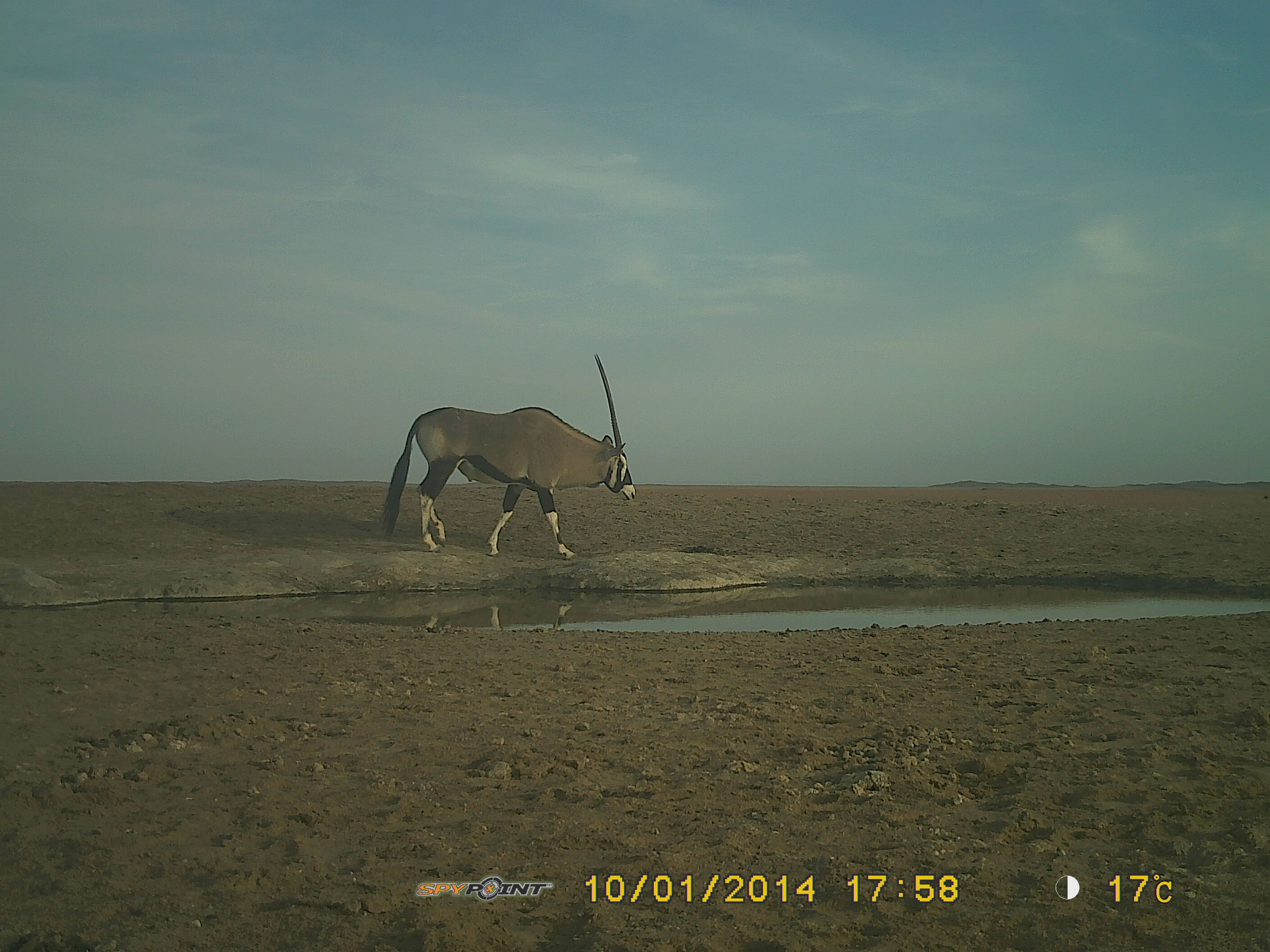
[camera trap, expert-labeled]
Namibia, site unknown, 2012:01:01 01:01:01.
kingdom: Animalia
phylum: Chordata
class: Mammalia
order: Artiodactyla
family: Bovidae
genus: Oryx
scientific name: Oryx gazella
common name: gemsbok